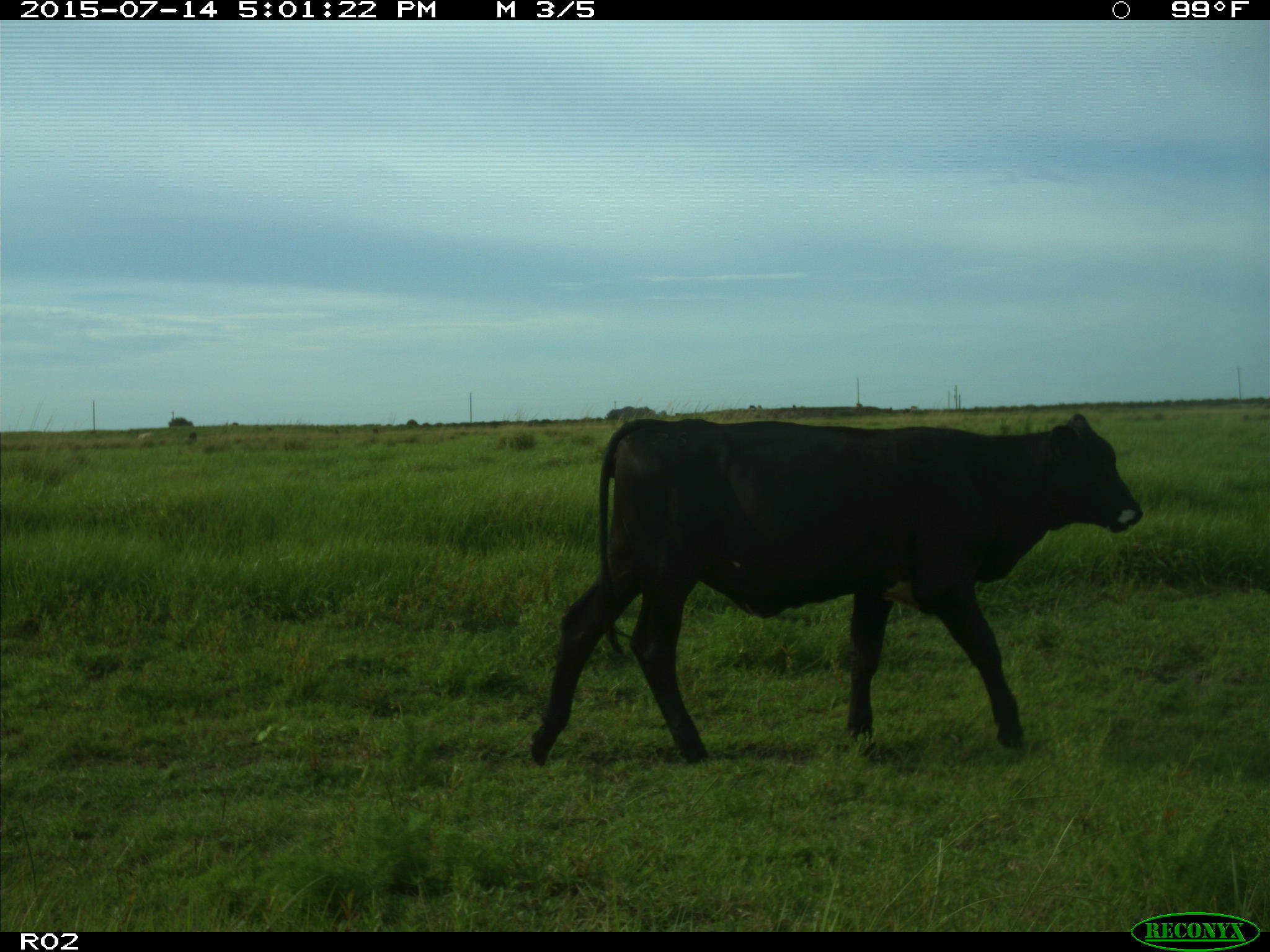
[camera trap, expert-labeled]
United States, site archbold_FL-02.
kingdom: Animalia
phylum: Chordata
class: Mammalia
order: Artiodactyla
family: Bovidae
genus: Bos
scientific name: Bos taurus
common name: domestic cow